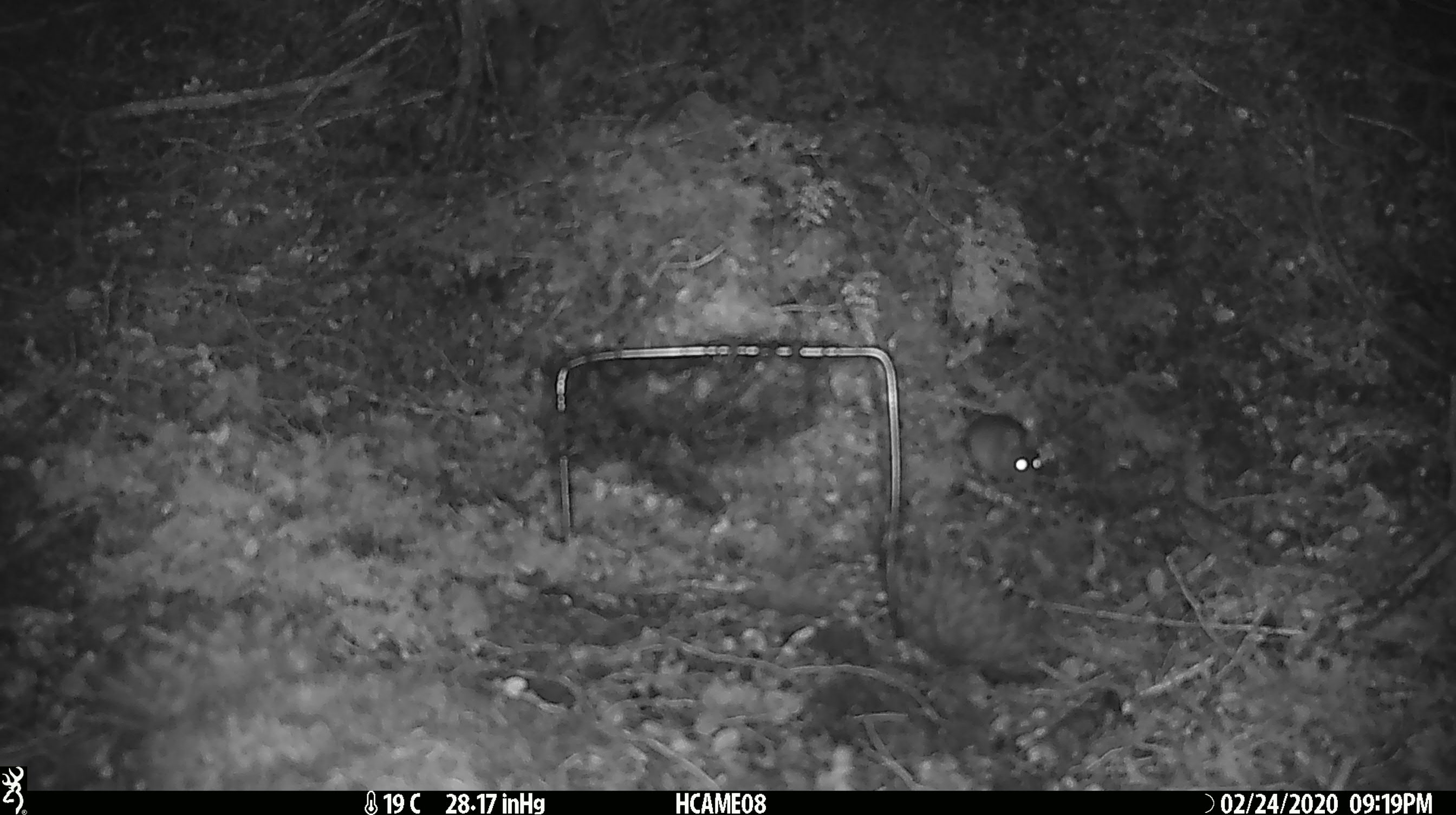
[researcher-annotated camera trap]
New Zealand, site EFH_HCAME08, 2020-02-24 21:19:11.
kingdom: Animalia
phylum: Chordata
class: Mammalia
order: Rodentia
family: Muridae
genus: Mus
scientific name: Mus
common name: mouse